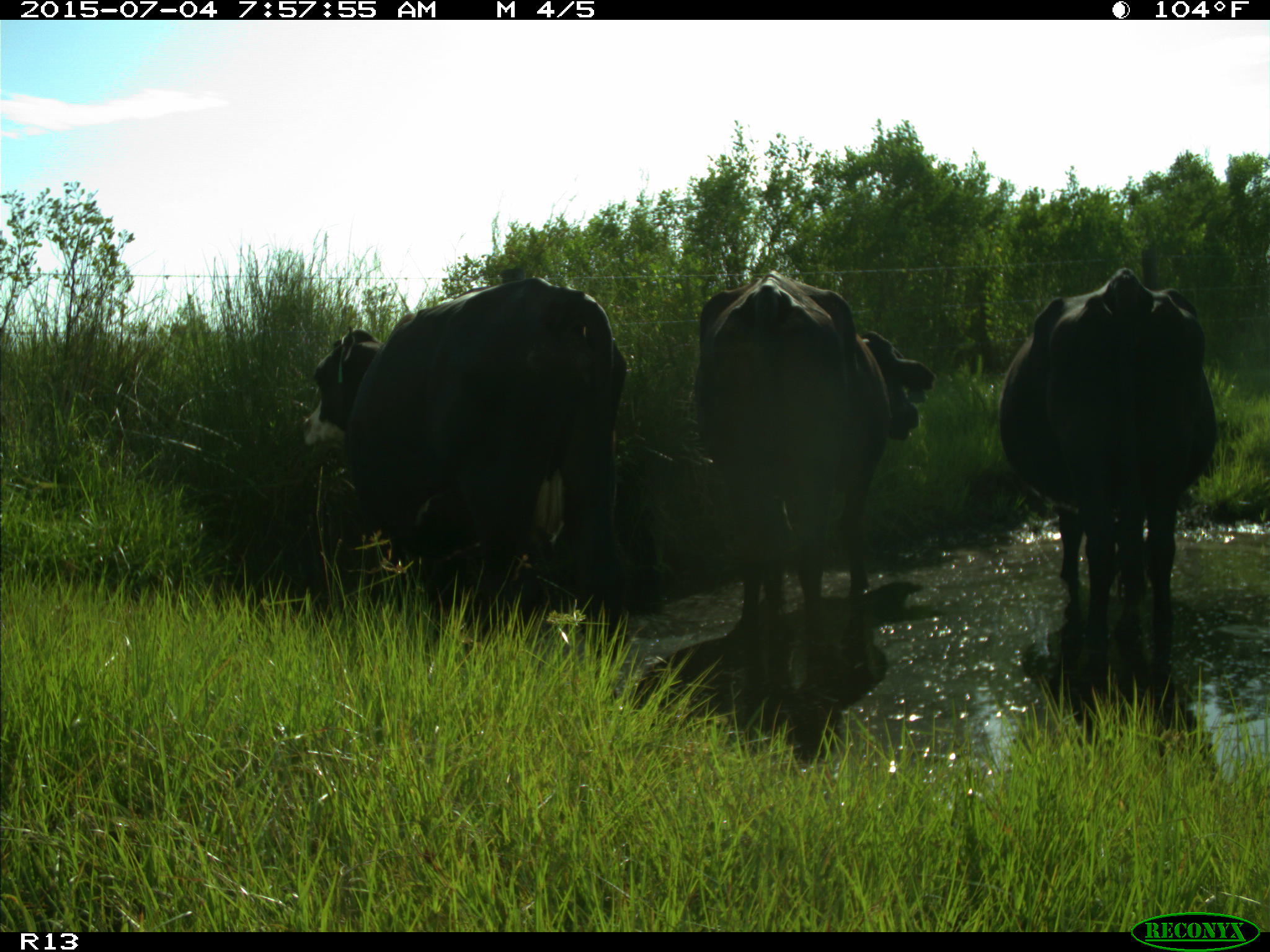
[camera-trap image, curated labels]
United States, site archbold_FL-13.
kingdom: Animalia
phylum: Chordata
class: Mammalia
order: Artiodactyla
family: Bovidae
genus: Bos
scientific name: Bos taurus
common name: domestic cow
Bos taurus (domestic cow).